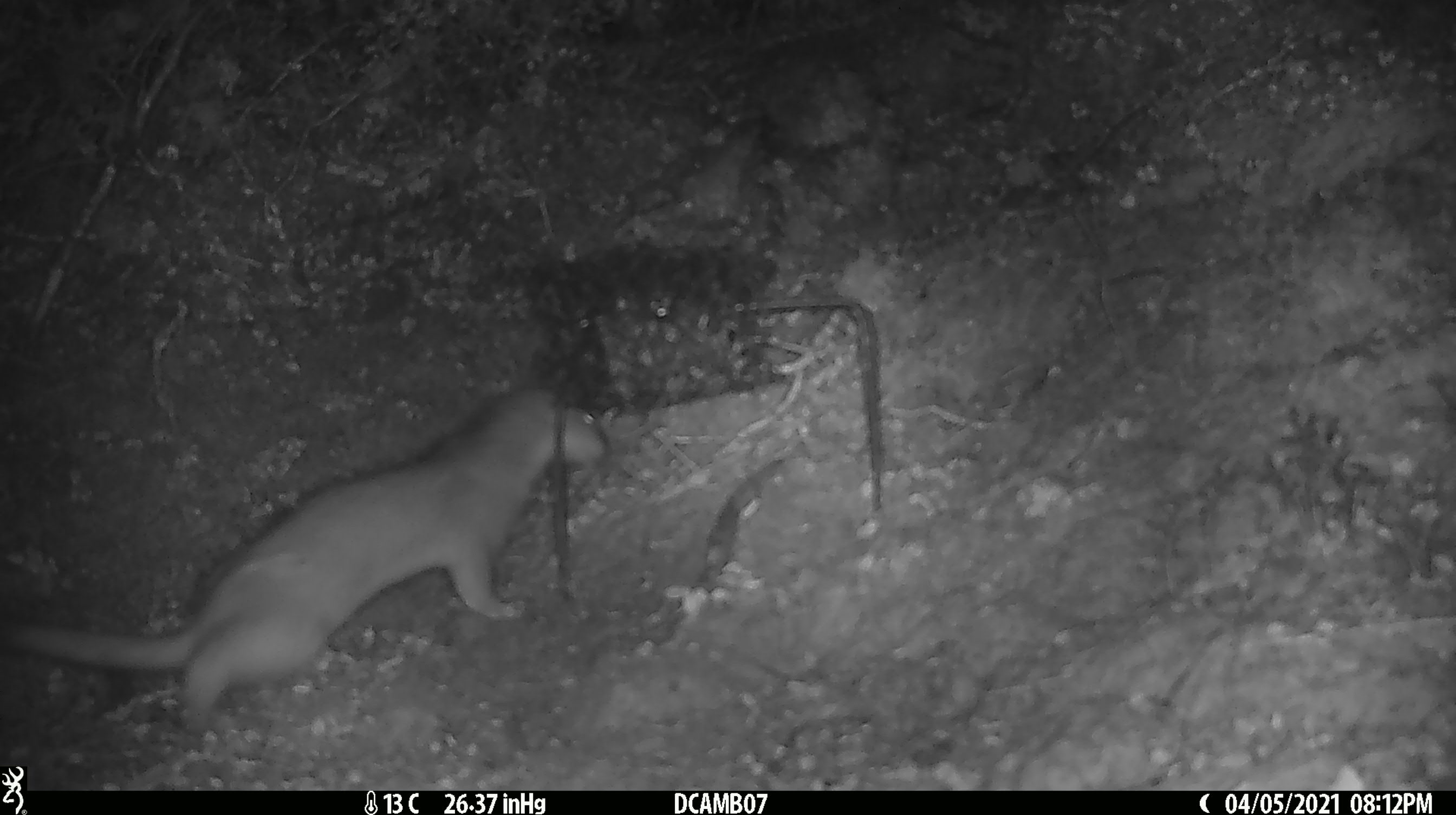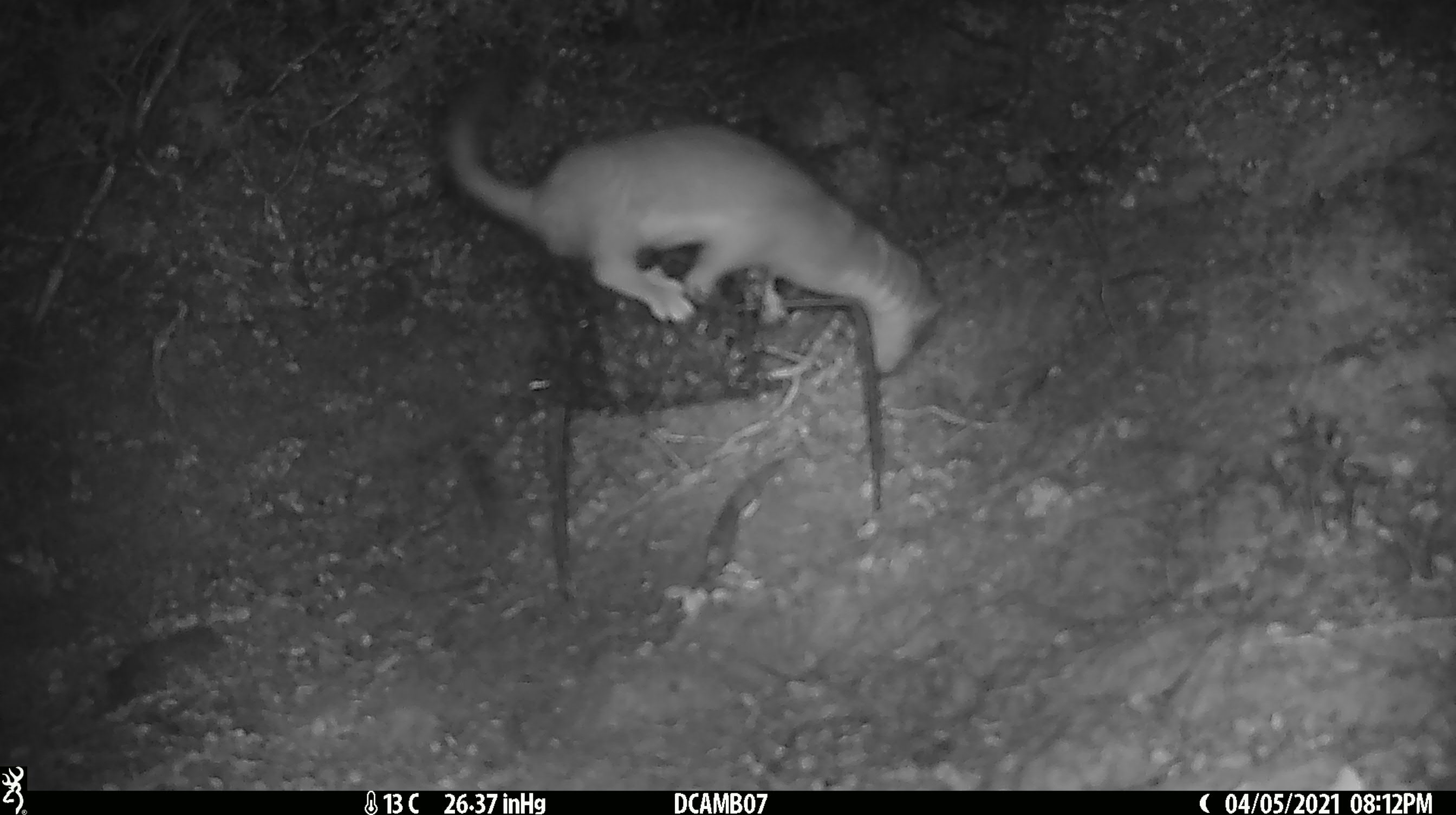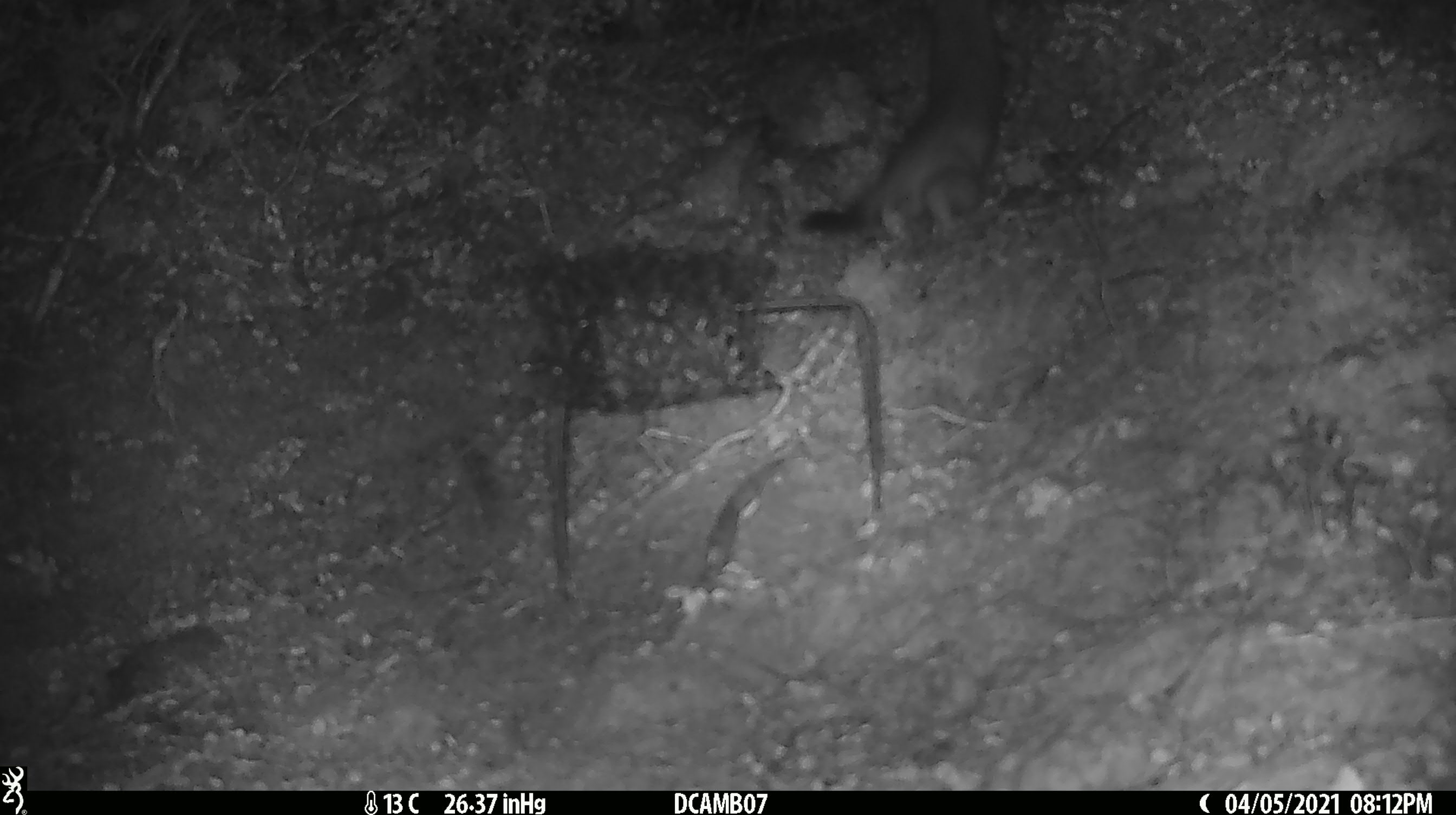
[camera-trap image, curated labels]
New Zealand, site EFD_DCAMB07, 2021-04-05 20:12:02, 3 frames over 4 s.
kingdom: Animalia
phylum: Chordata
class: Mammalia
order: Carnivora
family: Mustelidae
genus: Mustela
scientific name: Mustela erminea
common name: stoat